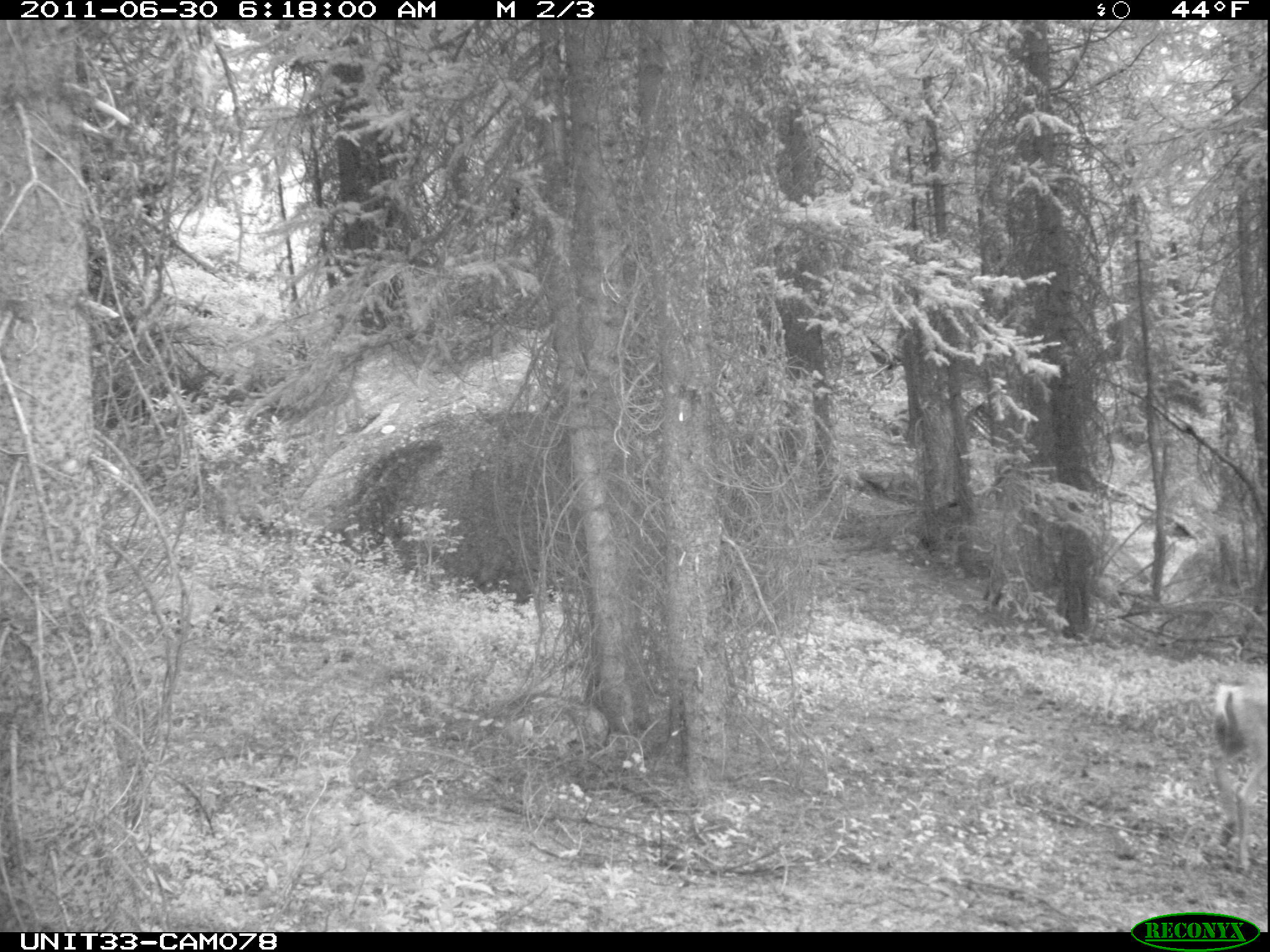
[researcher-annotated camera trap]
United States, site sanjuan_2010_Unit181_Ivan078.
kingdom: Animalia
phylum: Chordata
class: Mammalia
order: Artiodactyla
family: Cervidae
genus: Odocoileus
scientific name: Odocoileus hemionus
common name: mule deer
Odocoileus hemionus (mule deer).